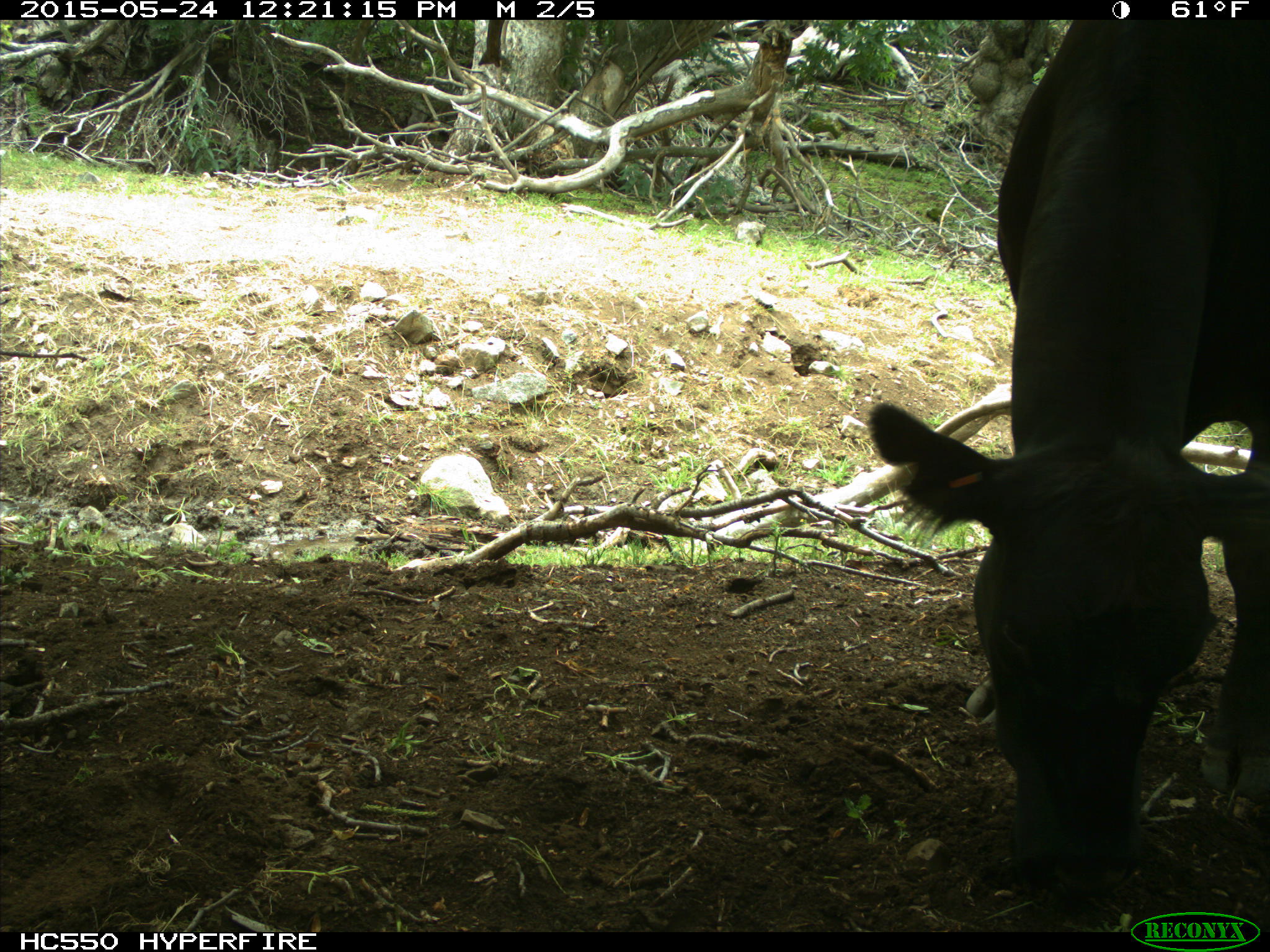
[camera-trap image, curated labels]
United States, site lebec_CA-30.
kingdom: Animalia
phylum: Chordata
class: Mammalia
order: Artiodactyla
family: Bovidae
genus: Bos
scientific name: Bos taurus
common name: domestic cow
Bos taurus (domestic cow).